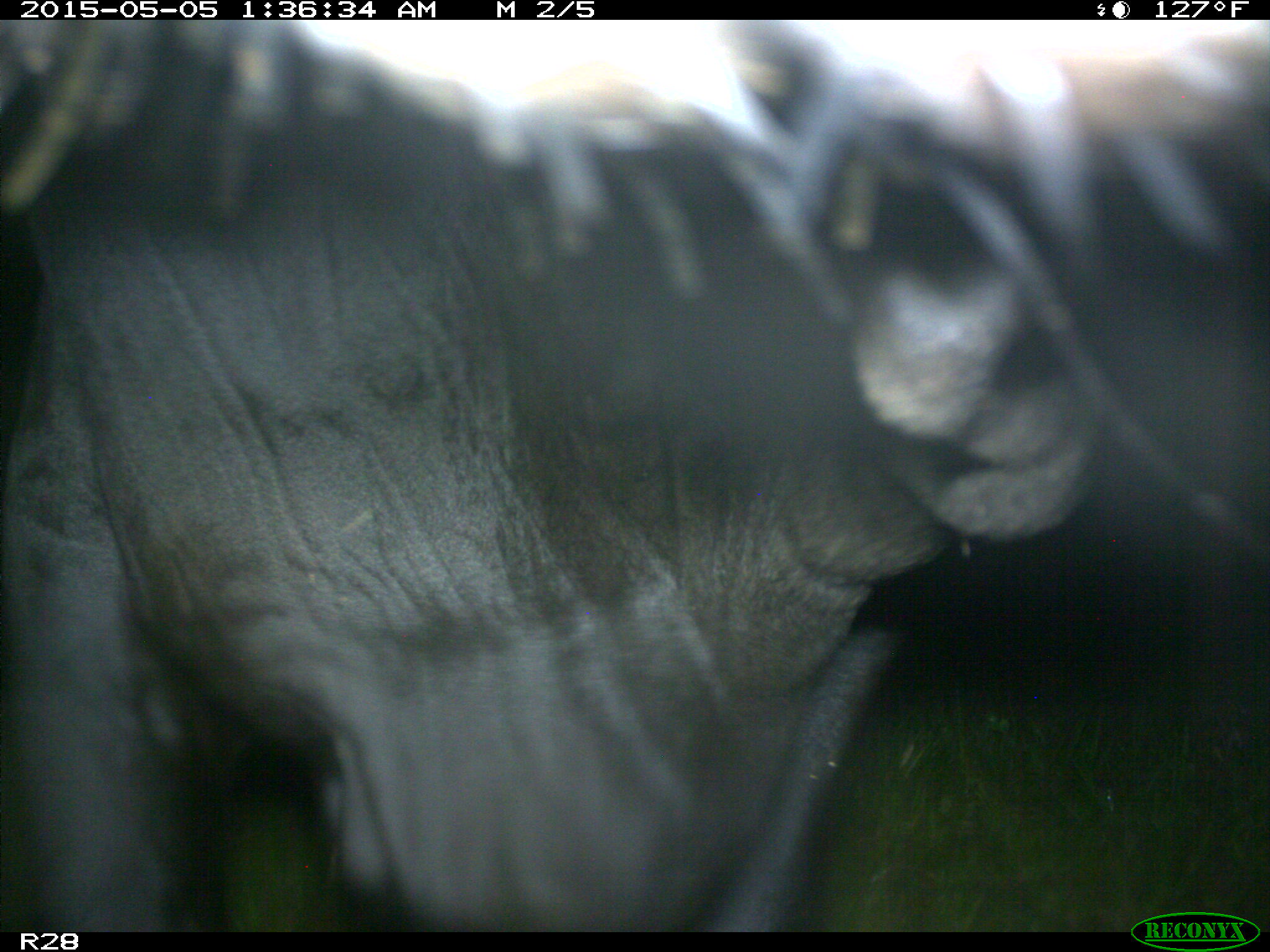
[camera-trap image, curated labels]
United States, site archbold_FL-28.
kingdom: Animalia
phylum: Chordata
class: Mammalia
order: Artiodactyla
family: Bovidae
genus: Bos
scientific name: Bos taurus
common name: domestic cow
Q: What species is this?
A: Bos taurus (domestic cow).